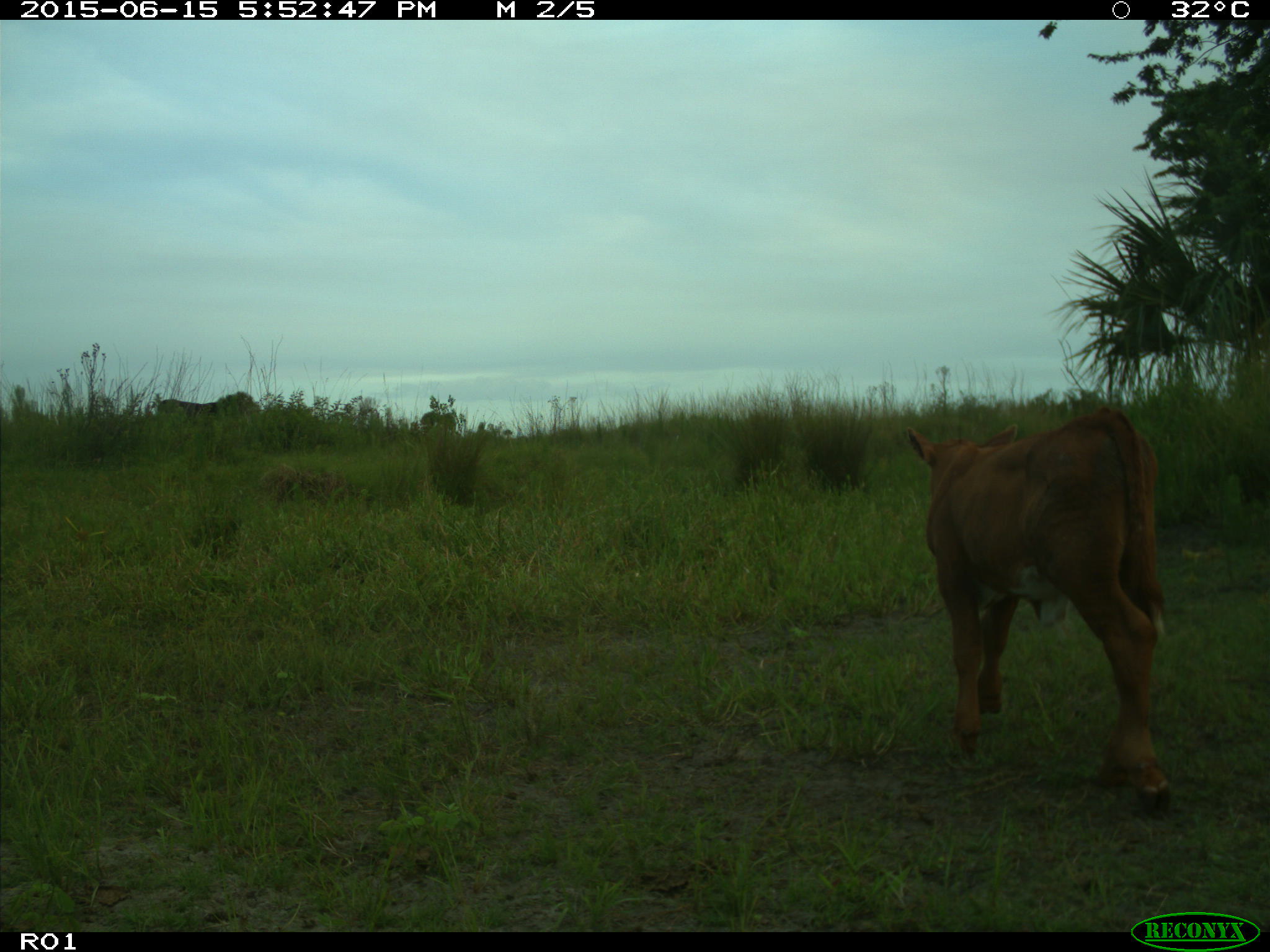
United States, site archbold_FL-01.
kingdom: Animalia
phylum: Chordata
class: Mammalia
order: Artiodactyla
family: Bovidae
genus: Bos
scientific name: Bos taurus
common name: domestic cow